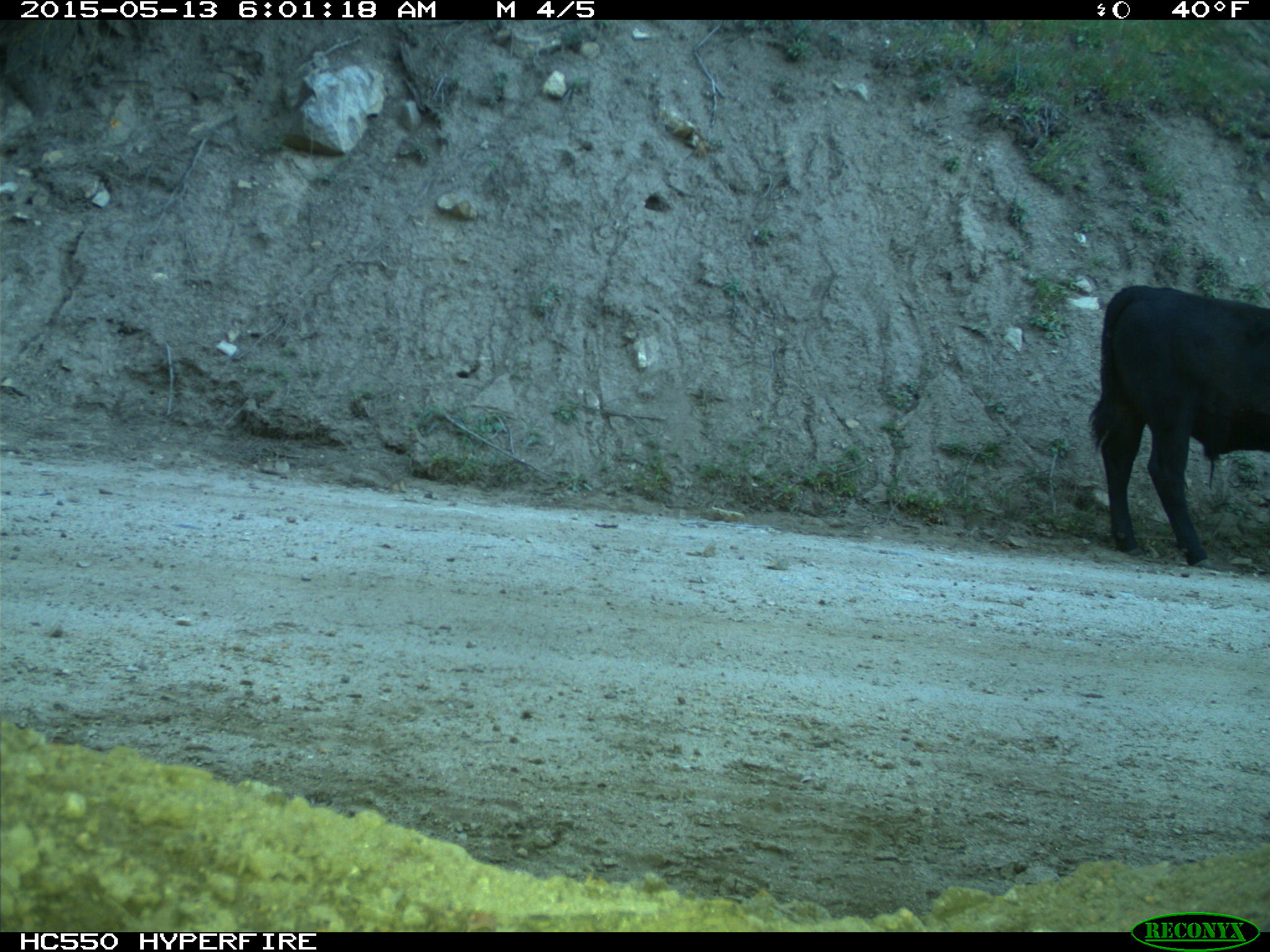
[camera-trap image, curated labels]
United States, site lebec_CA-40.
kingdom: Animalia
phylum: Chordata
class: Mammalia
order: Artiodactyla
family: Bovidae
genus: Bos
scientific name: Bos taurus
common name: domestic cow